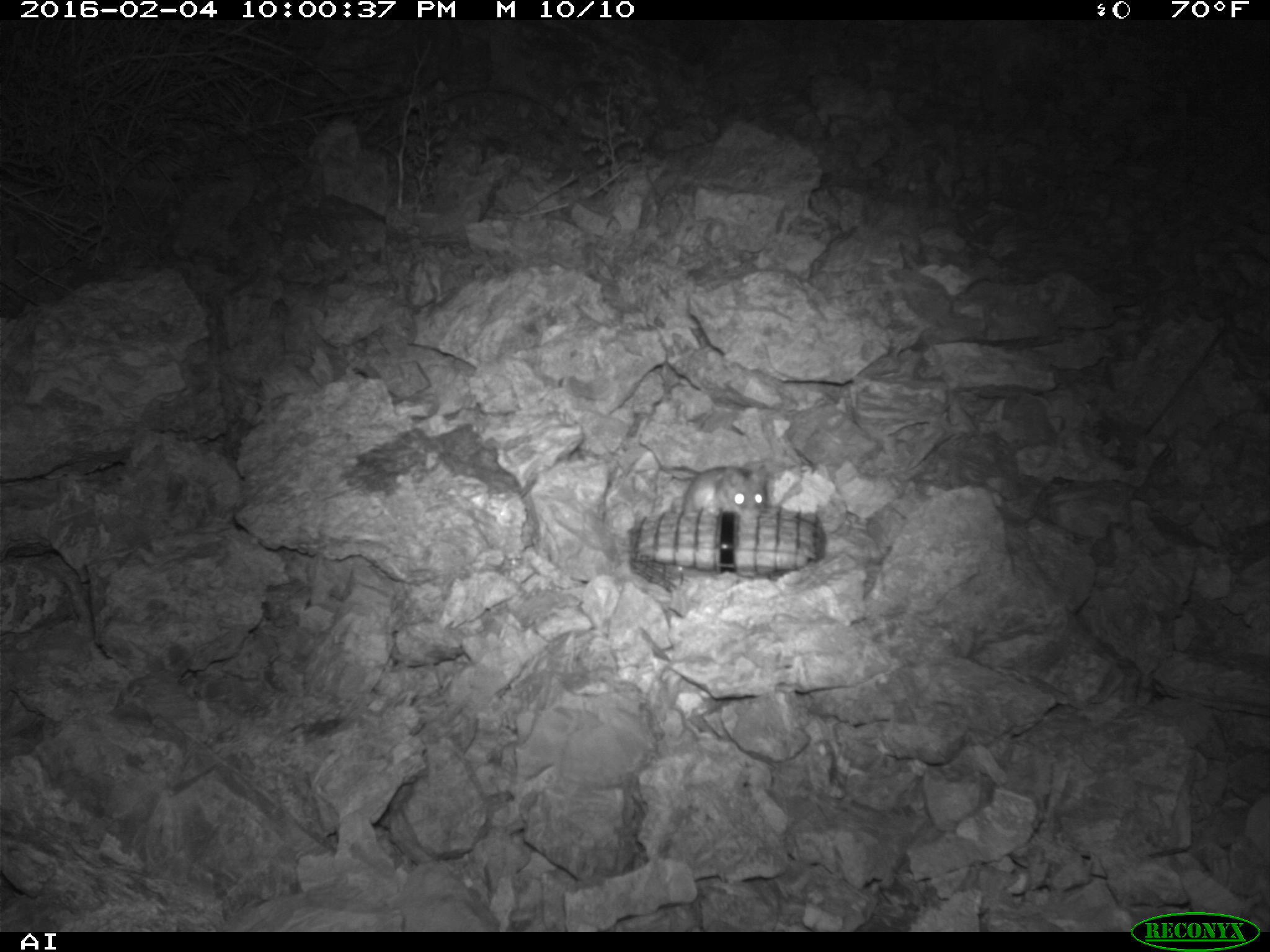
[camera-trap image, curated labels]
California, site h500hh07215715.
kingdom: Animalia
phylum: Chordata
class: Mammalia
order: Rodentia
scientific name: Rodentia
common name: rodent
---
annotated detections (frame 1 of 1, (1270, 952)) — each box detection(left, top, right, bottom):
rodent: detection(682, 461, 770, 522)